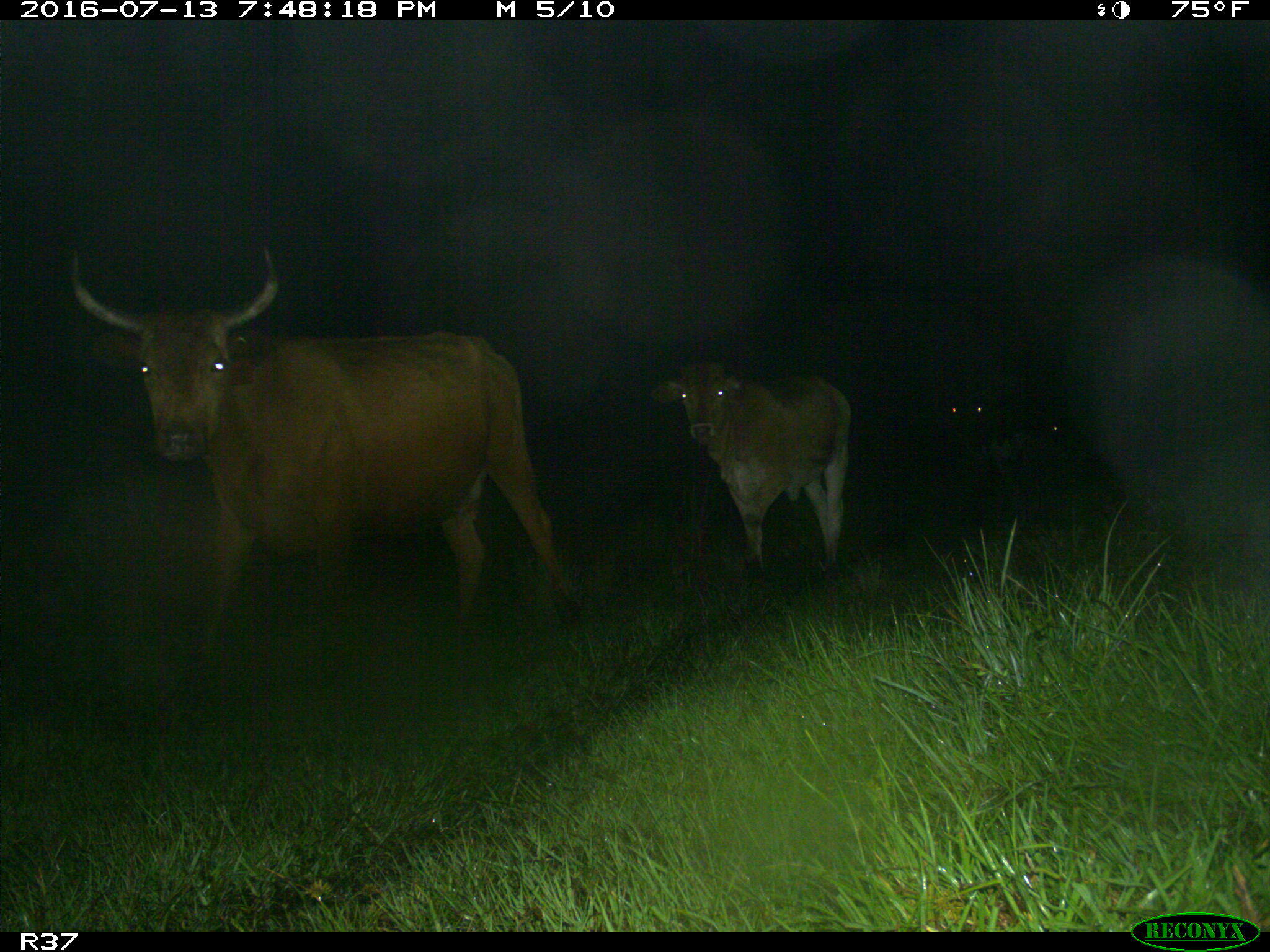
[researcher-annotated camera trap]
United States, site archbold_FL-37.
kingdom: Animalia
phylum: Chordata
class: Mammalia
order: Artiodactyla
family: Bovidae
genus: Bos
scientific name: Bos taurus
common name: domestic cow